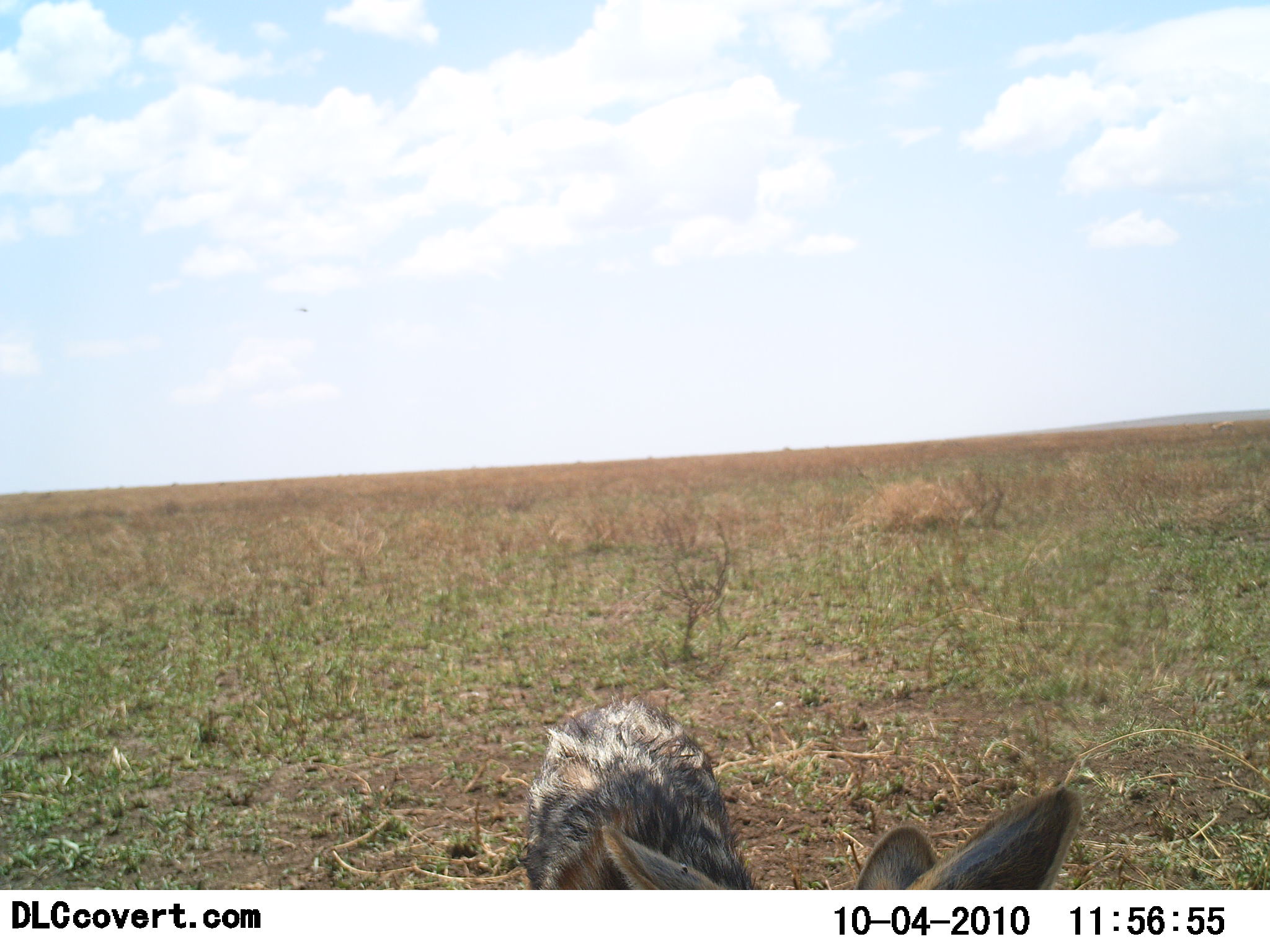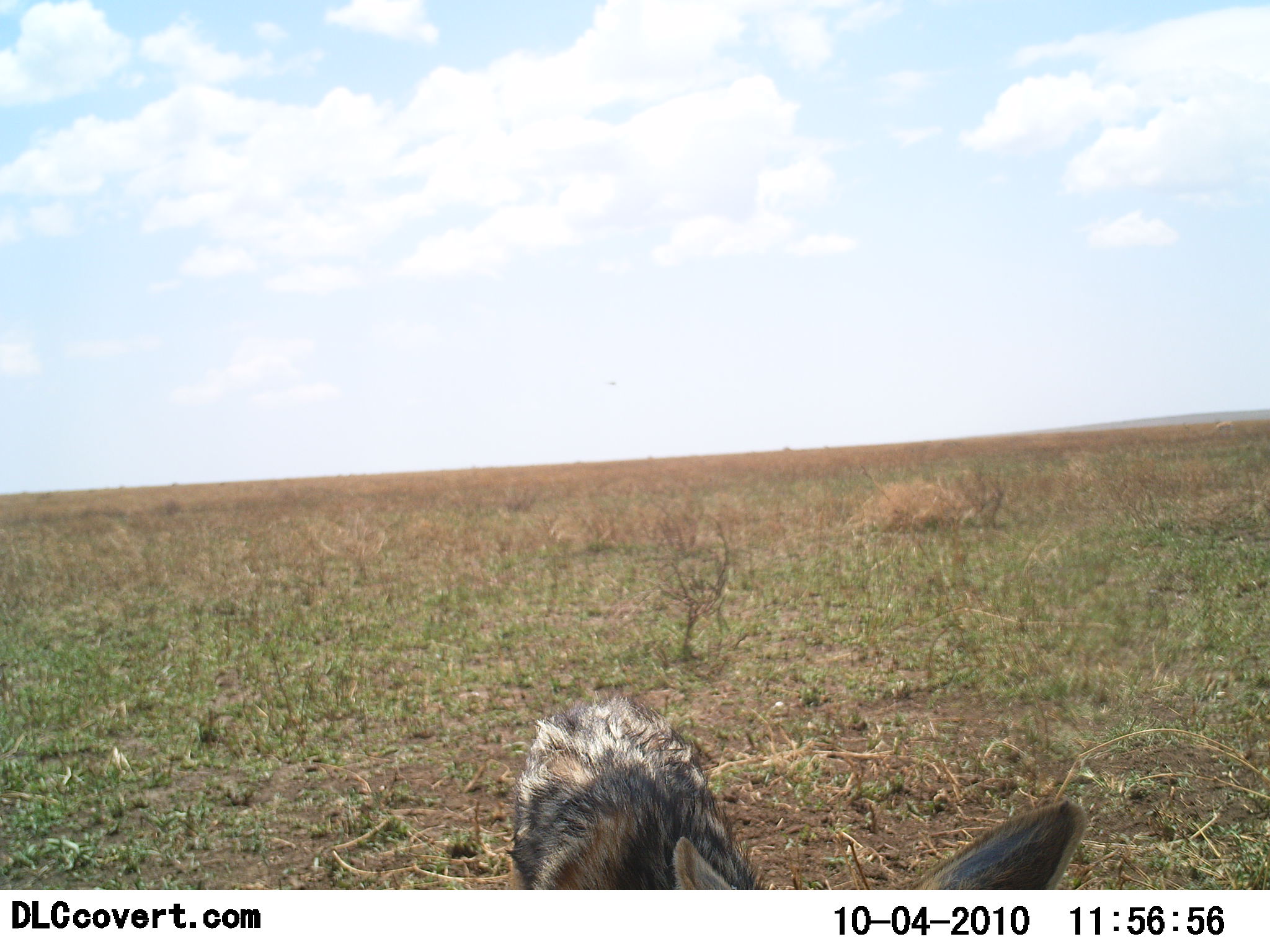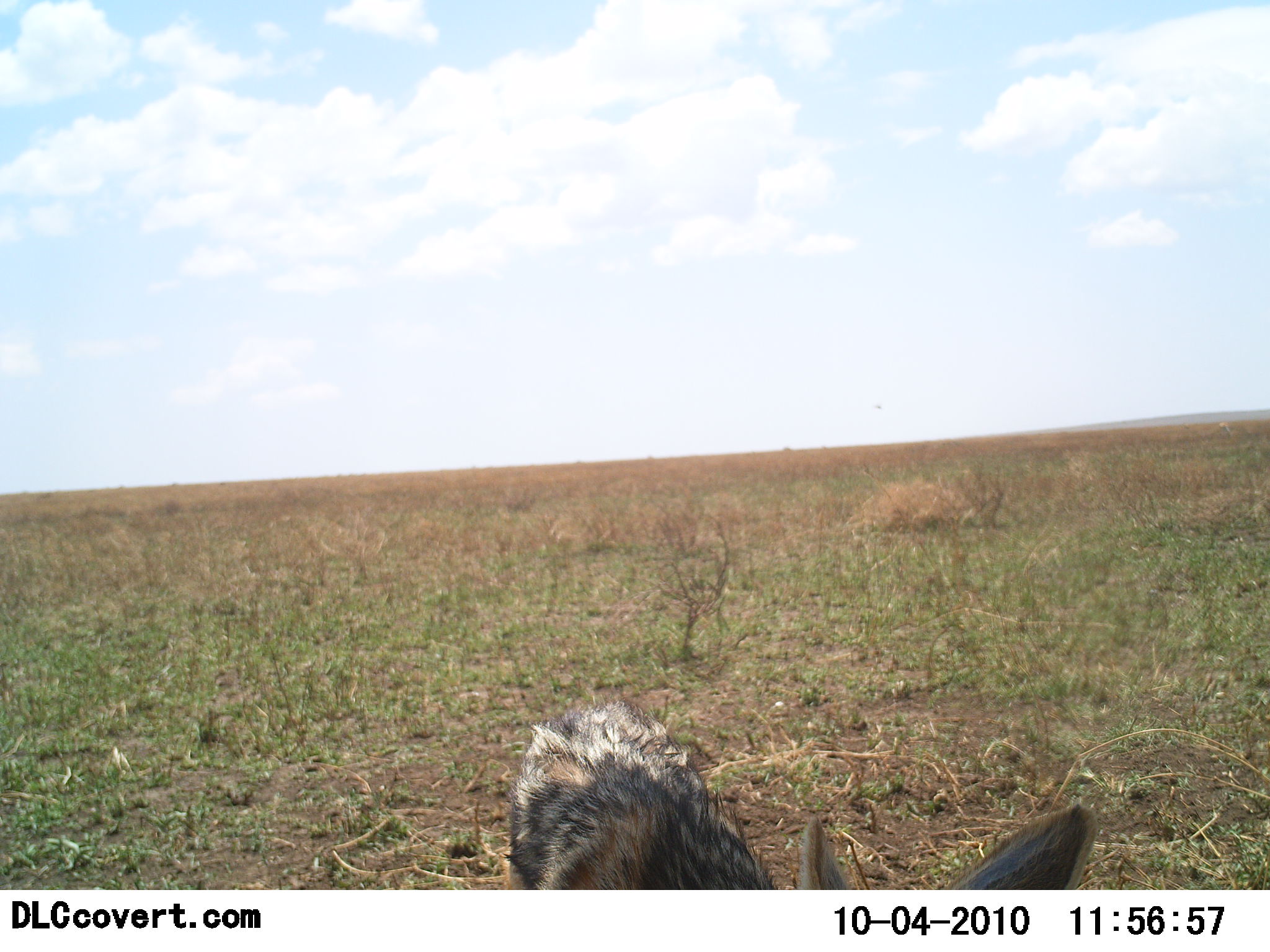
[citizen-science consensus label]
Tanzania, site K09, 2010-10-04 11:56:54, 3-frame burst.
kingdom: Animalia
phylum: Chordata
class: Mammalia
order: Carnivora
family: Canidae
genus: Lupulella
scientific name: Lupulella mesomelas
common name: black-backed jackal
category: jackal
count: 1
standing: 82%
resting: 0%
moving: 0%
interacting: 27%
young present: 0%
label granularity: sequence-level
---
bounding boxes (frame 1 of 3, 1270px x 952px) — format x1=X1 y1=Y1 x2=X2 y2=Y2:
animal: x1=523 y1=697 x2=767 y2=890; x1=853 y1=785 x2=1083 y2=890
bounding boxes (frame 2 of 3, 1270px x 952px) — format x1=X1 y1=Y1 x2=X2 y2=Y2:
animal: x1=505 y1=693 x2=762 y2=890; x1=839 y1=798 x2=1087 y2=890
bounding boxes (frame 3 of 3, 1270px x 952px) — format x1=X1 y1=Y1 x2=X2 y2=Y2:
animal: x1=501 y1=702 x2=782 y2=890; x1=796 y1=802 x2=1098 y2=890